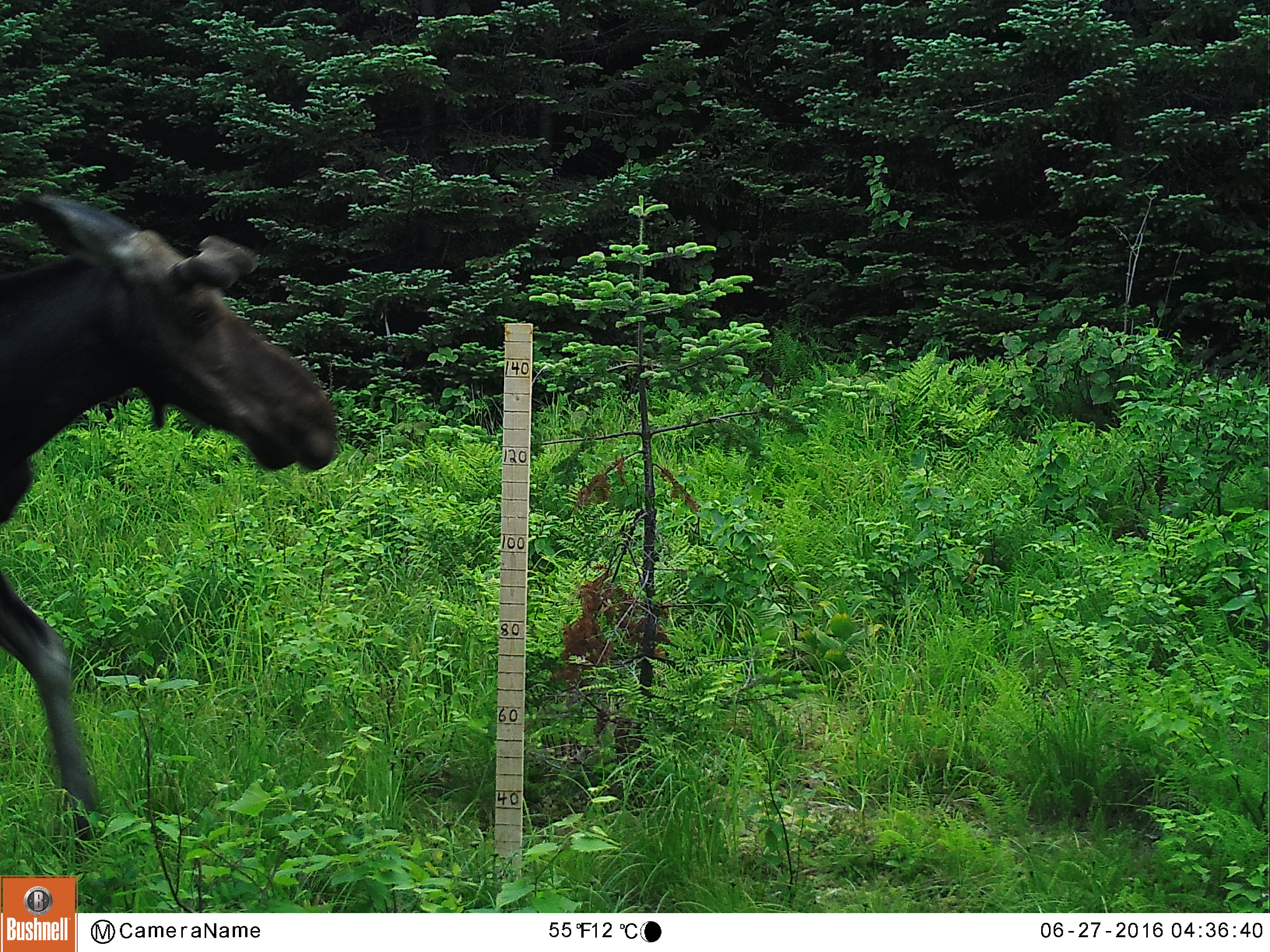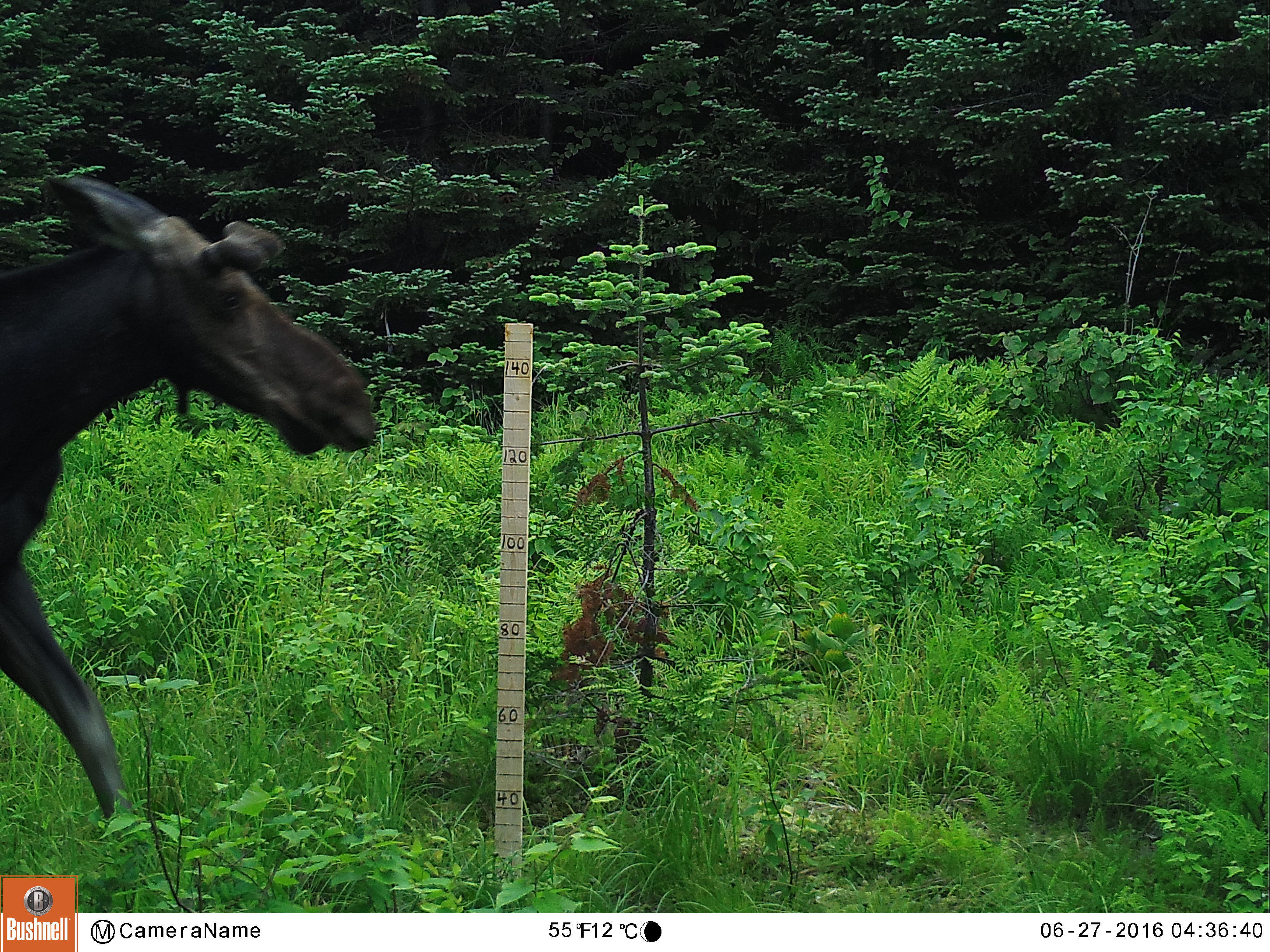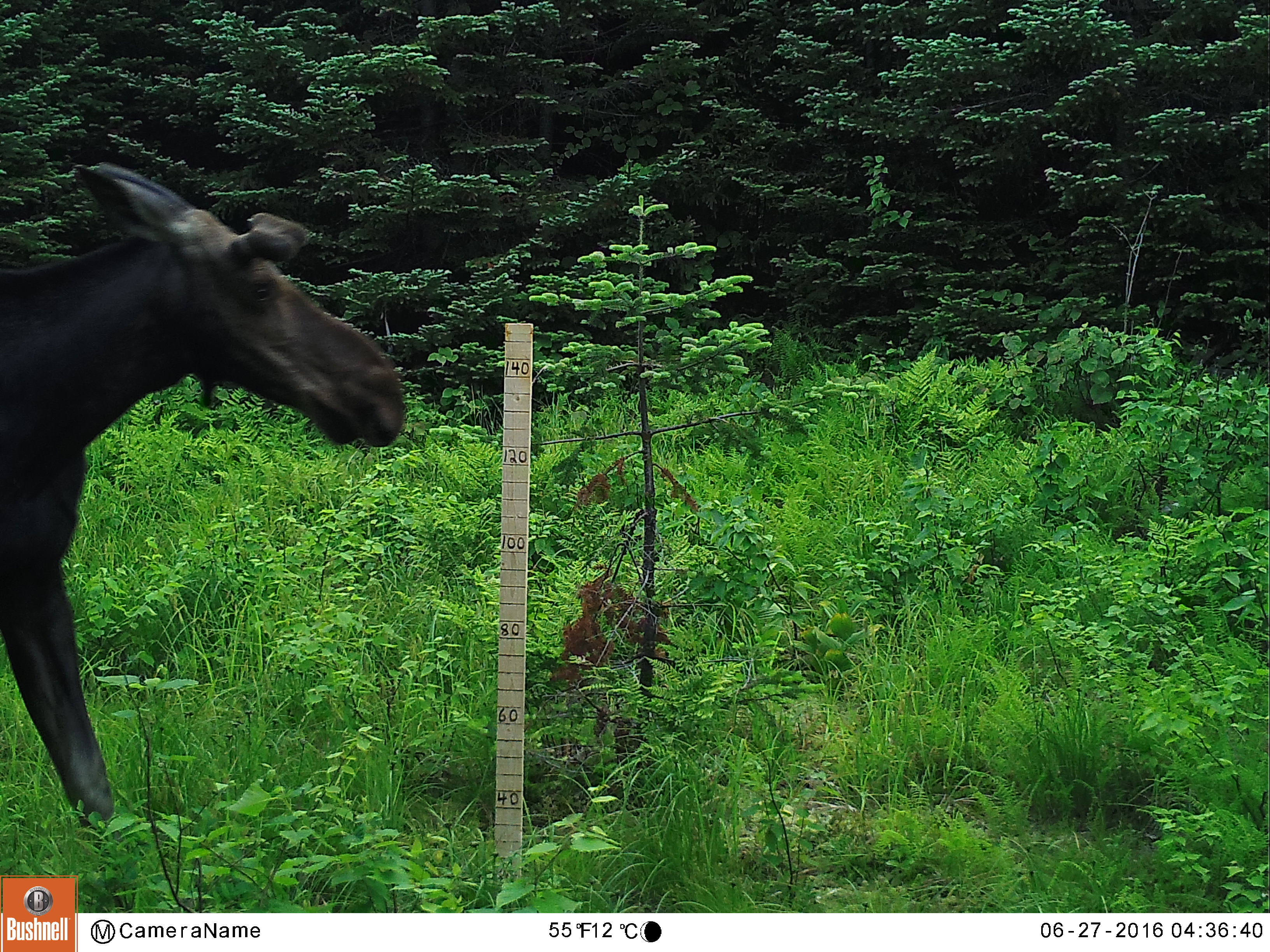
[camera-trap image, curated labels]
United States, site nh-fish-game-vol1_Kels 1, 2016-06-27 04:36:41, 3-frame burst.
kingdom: Animalia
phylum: Chordata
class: Mammalia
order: Artiodactyla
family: Cervidae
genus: Alces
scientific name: Alces alces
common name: moose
Moose (Alces alces).